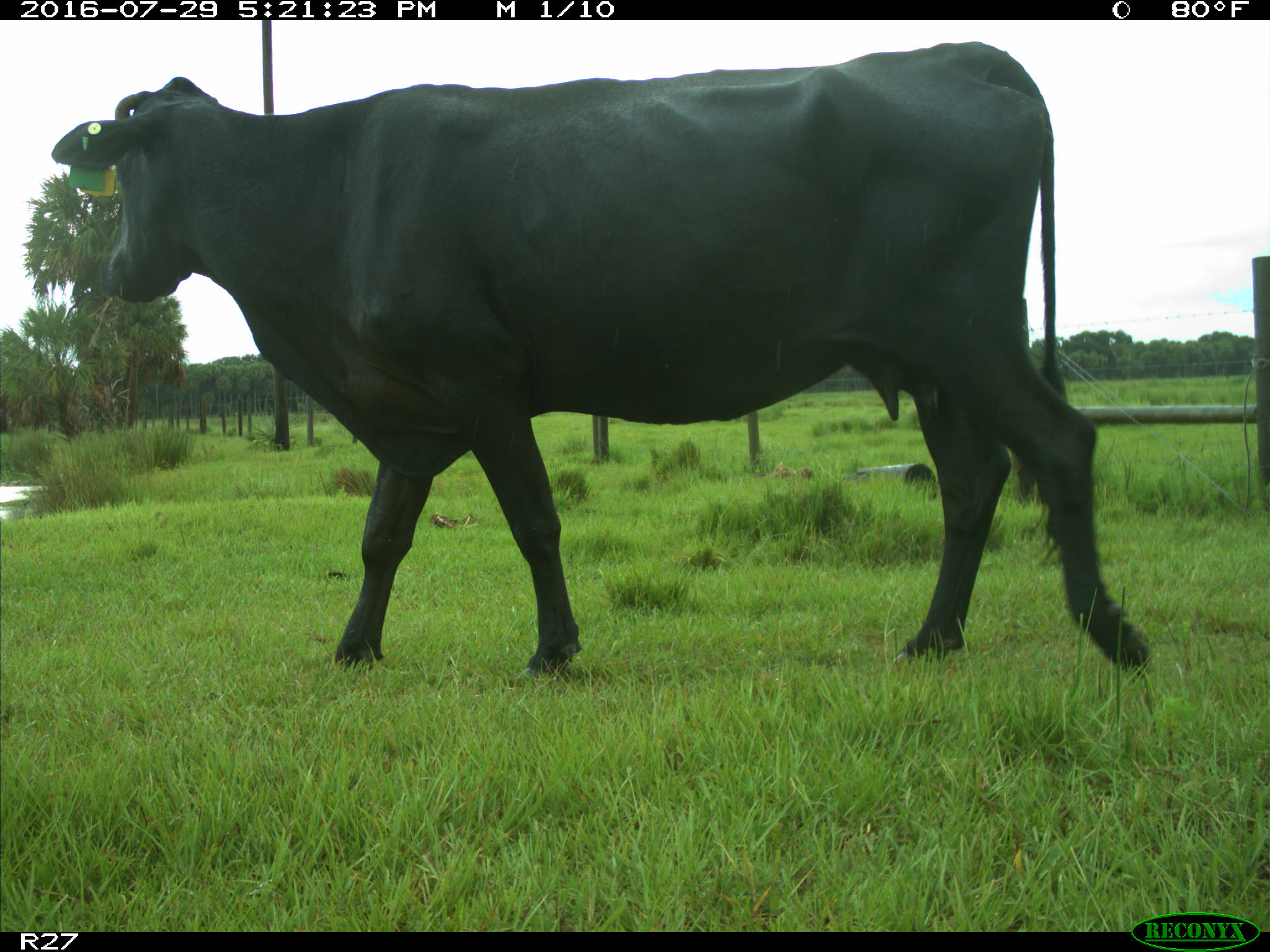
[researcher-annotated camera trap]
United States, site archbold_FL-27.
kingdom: Animalia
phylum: Chordata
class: Mammalia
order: Artiodactyla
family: Bovidae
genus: Bos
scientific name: Bos taurus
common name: domestic cow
Bos taurus (domestic cow).